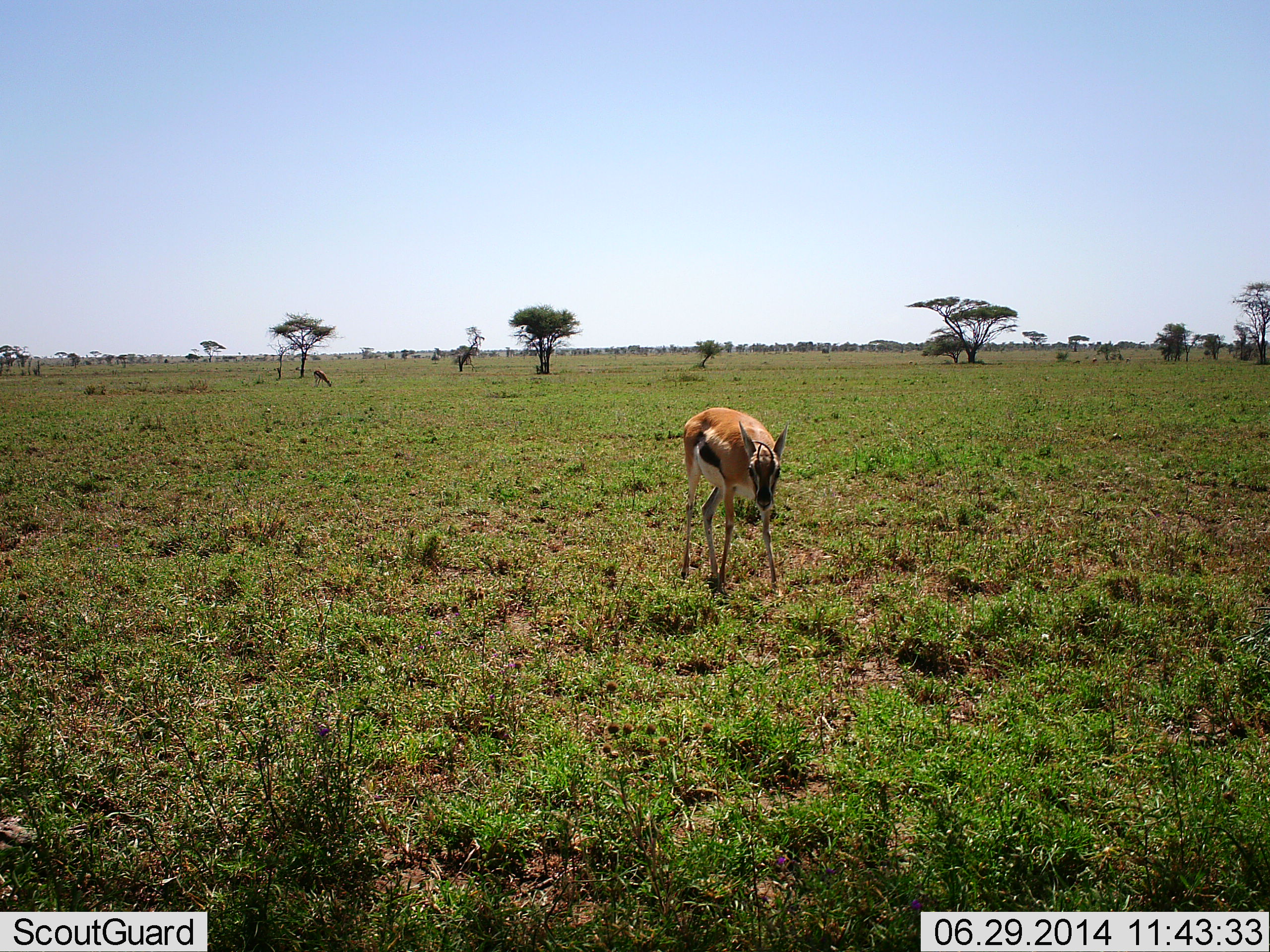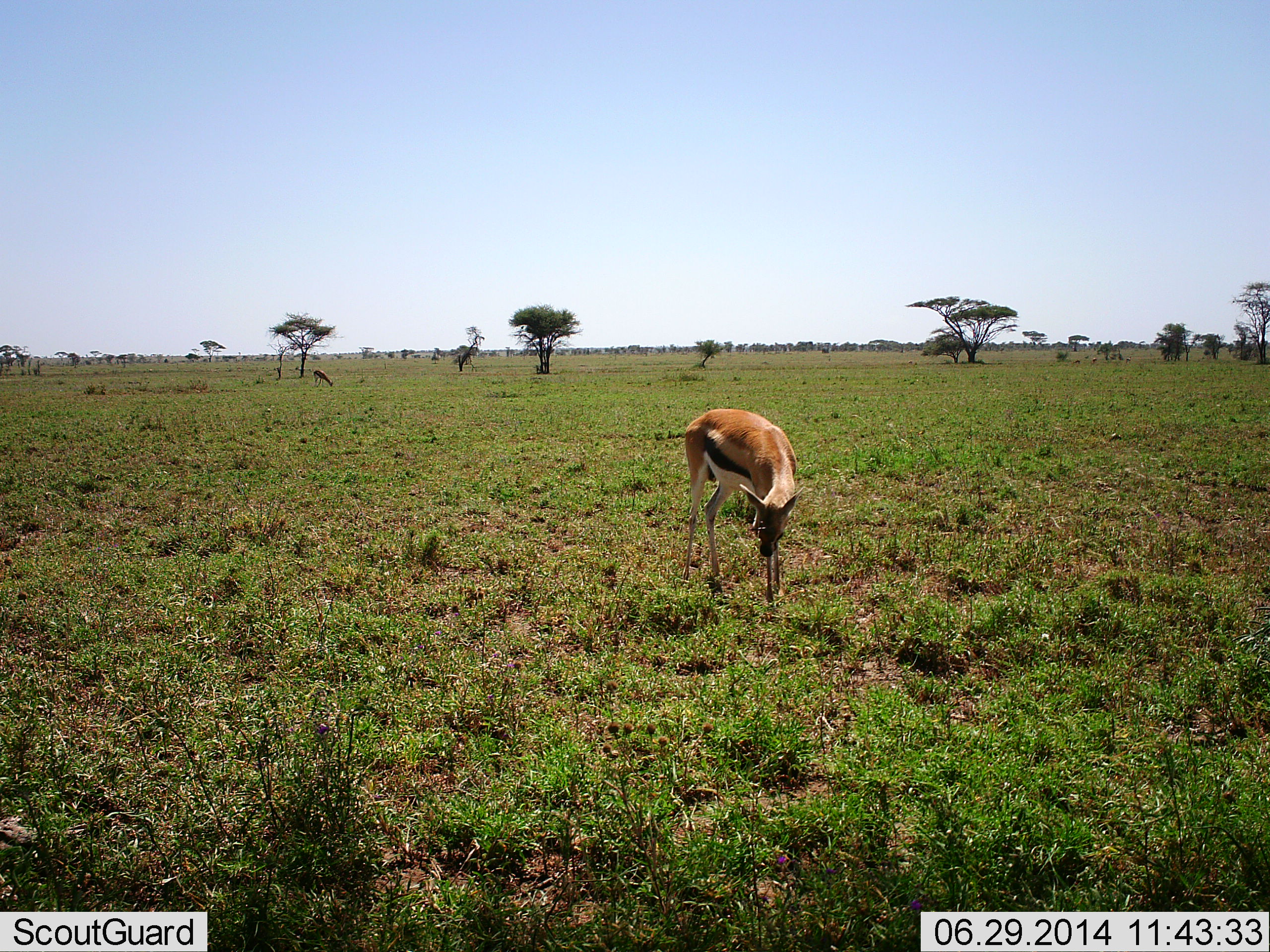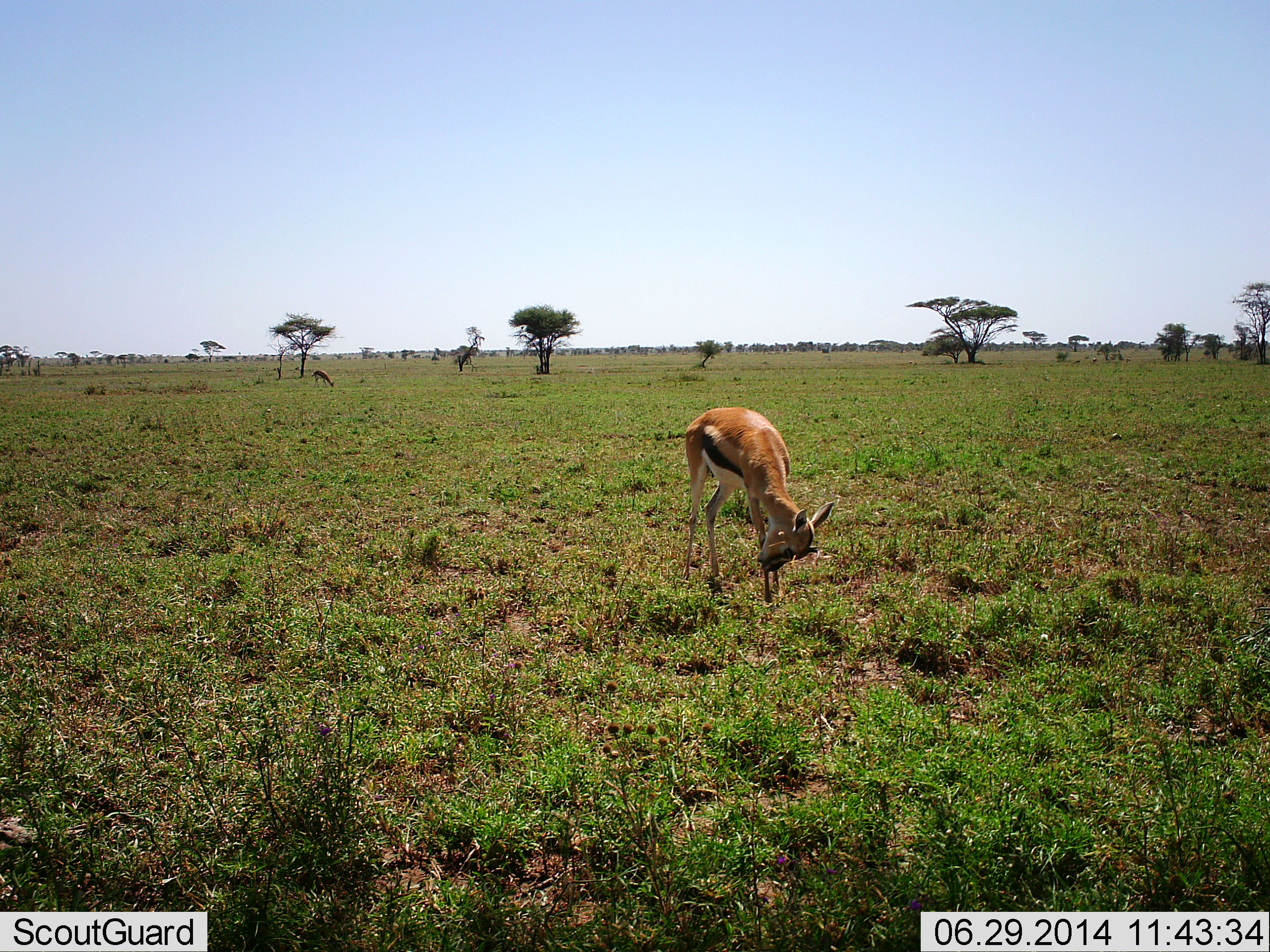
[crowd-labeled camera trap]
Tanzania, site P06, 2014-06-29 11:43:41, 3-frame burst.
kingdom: Animalia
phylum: Chordata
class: Mammalia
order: Artiodactyla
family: Bovidae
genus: Eudorcas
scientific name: Eudorcas thomsonii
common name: thomson's gazelle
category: gazellethomsons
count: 2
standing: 50%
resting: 0%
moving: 20%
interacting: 0%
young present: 10%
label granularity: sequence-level